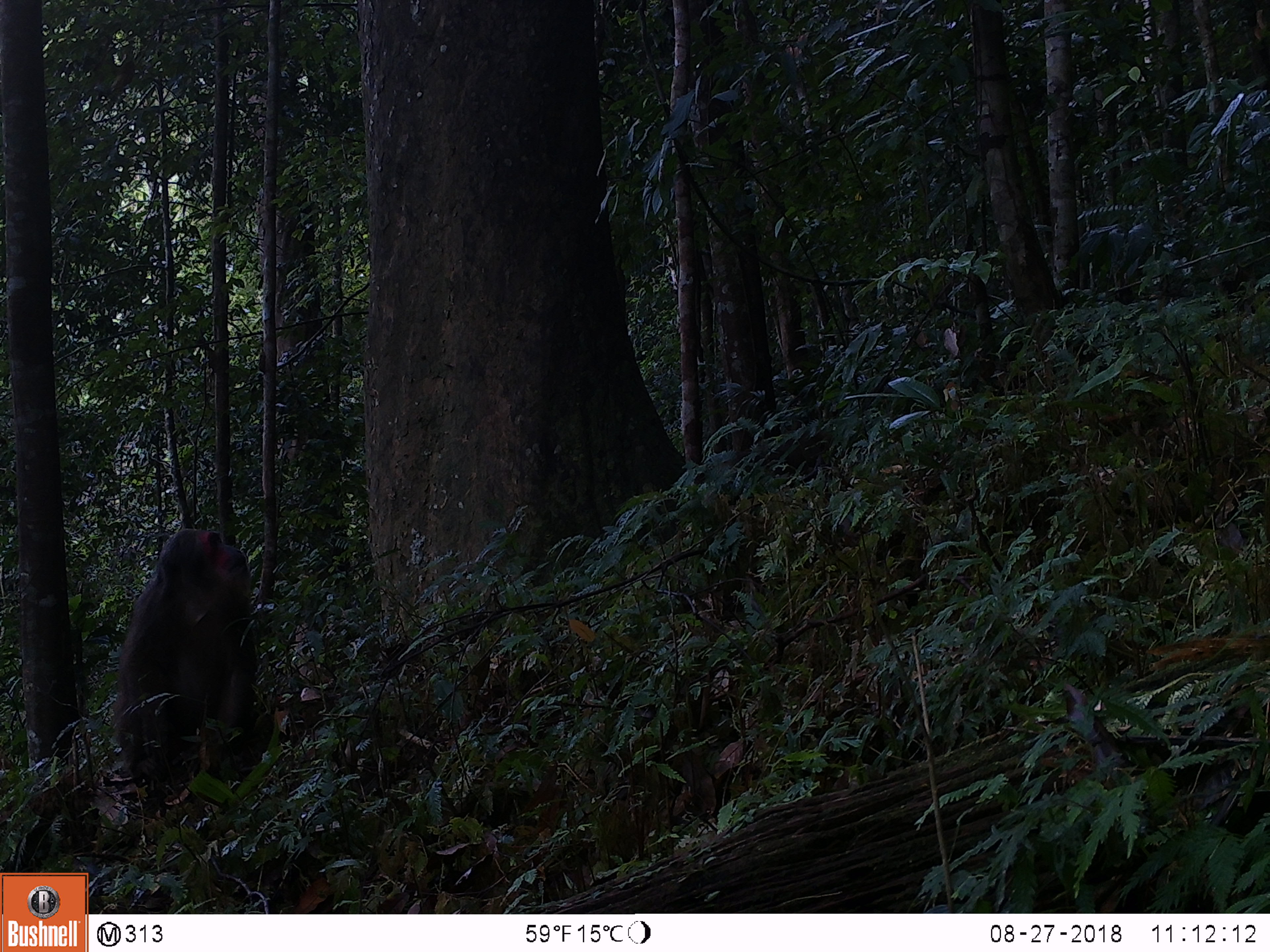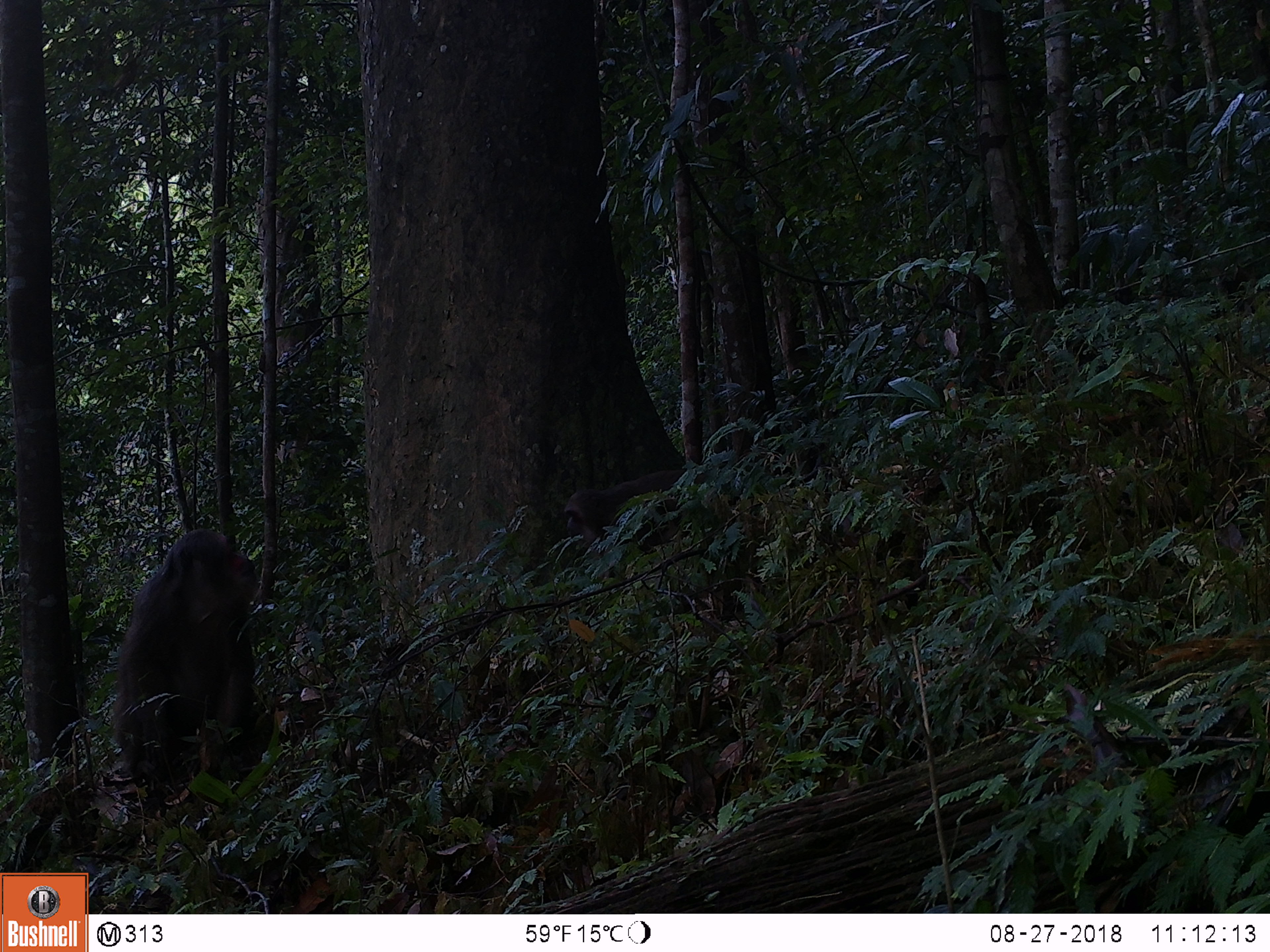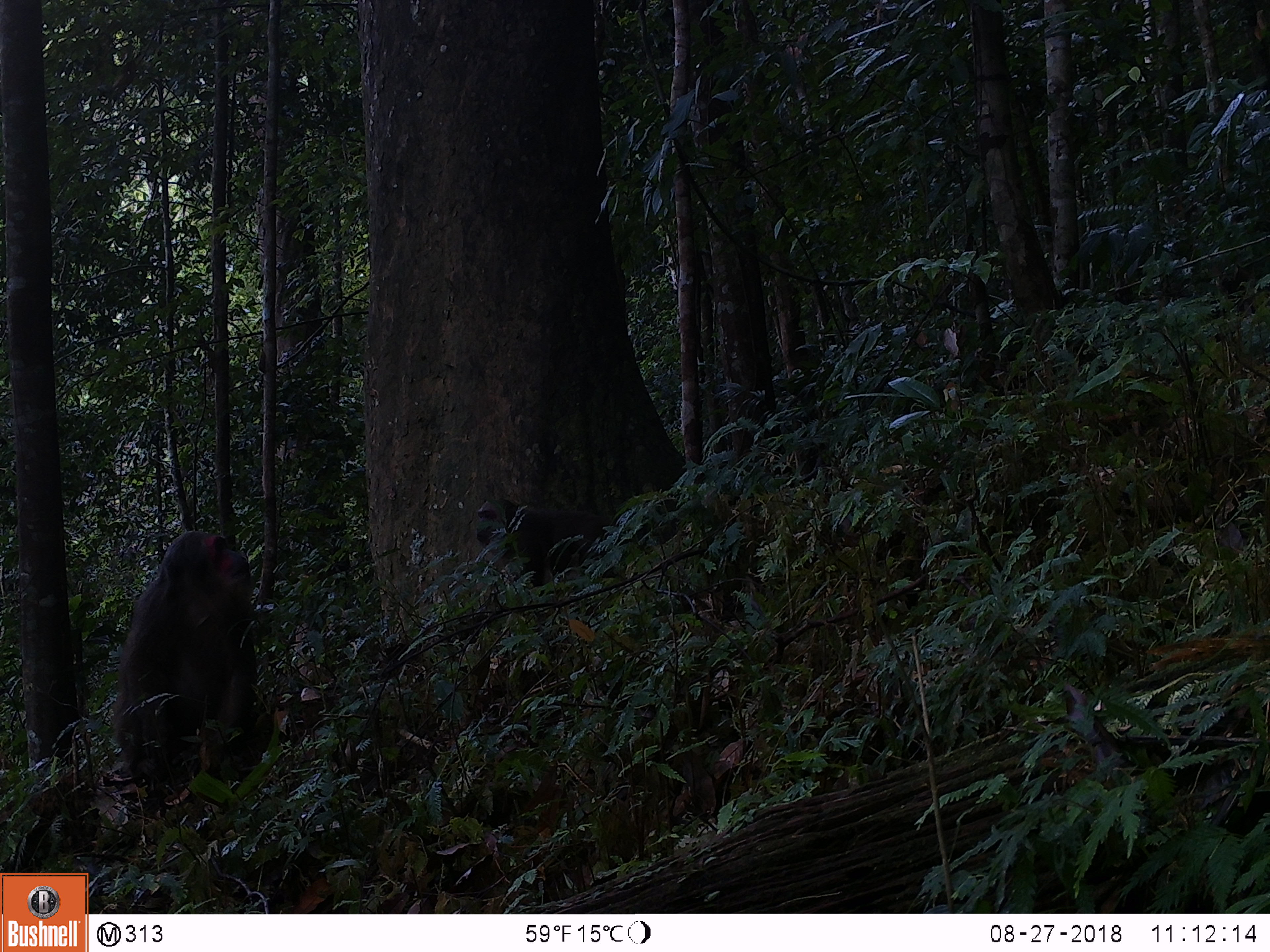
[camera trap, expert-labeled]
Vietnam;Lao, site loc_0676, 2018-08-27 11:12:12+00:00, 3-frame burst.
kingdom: Animalia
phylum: Chordata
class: Mammalia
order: Primates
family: Cercopithecidae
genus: Macaca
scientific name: Macaca arctoides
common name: stump-tailed macaque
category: stump tailed macaque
Stump tailed macaque (stump-tailed macaque) (Macaca arctoides). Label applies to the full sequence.